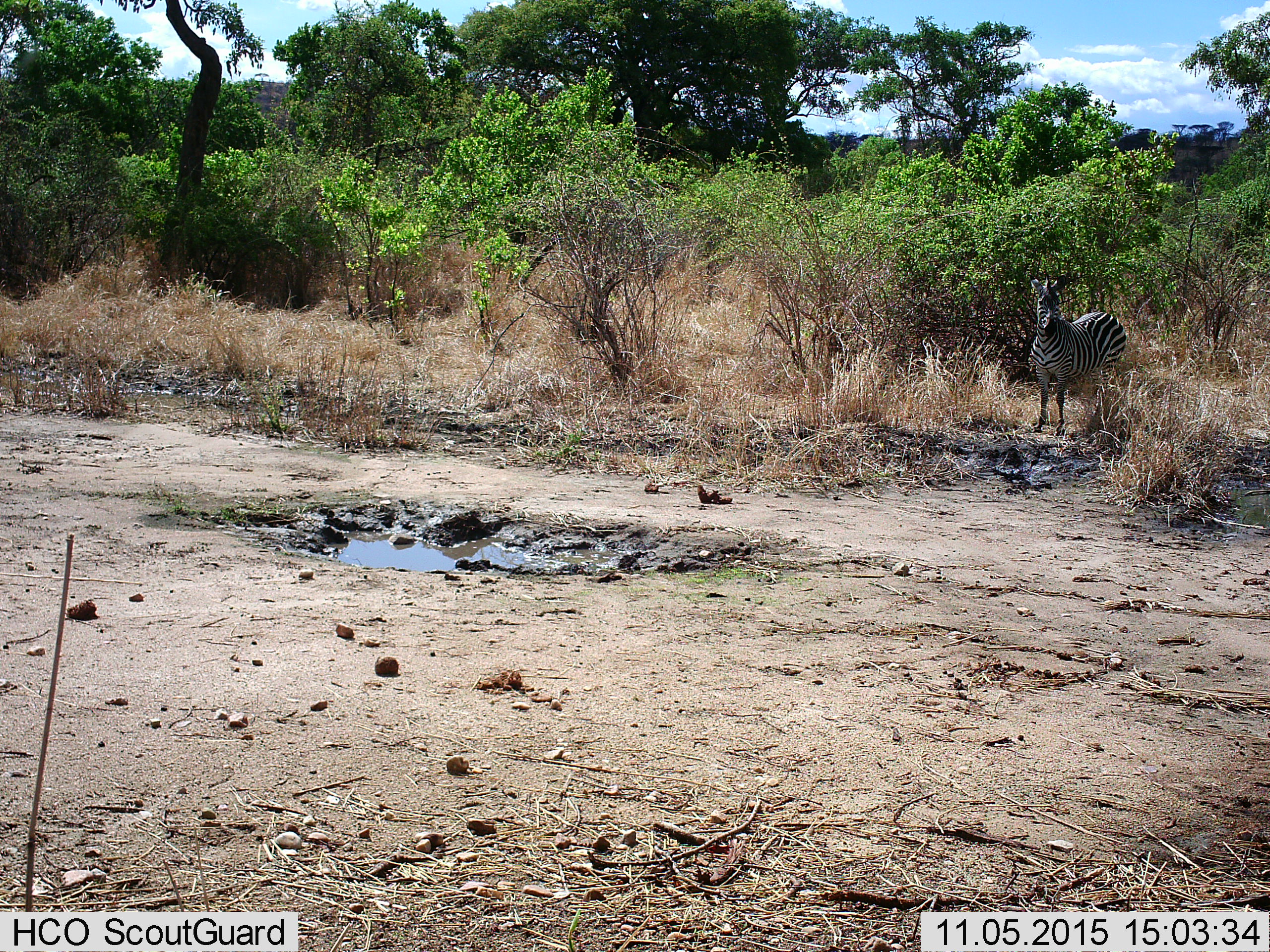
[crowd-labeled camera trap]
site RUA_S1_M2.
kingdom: Animalia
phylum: Chordata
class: Mammalia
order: Perissodactyla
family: Equidae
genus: Equus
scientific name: Equus quagga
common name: plains zebra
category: zebraplains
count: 1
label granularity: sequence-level